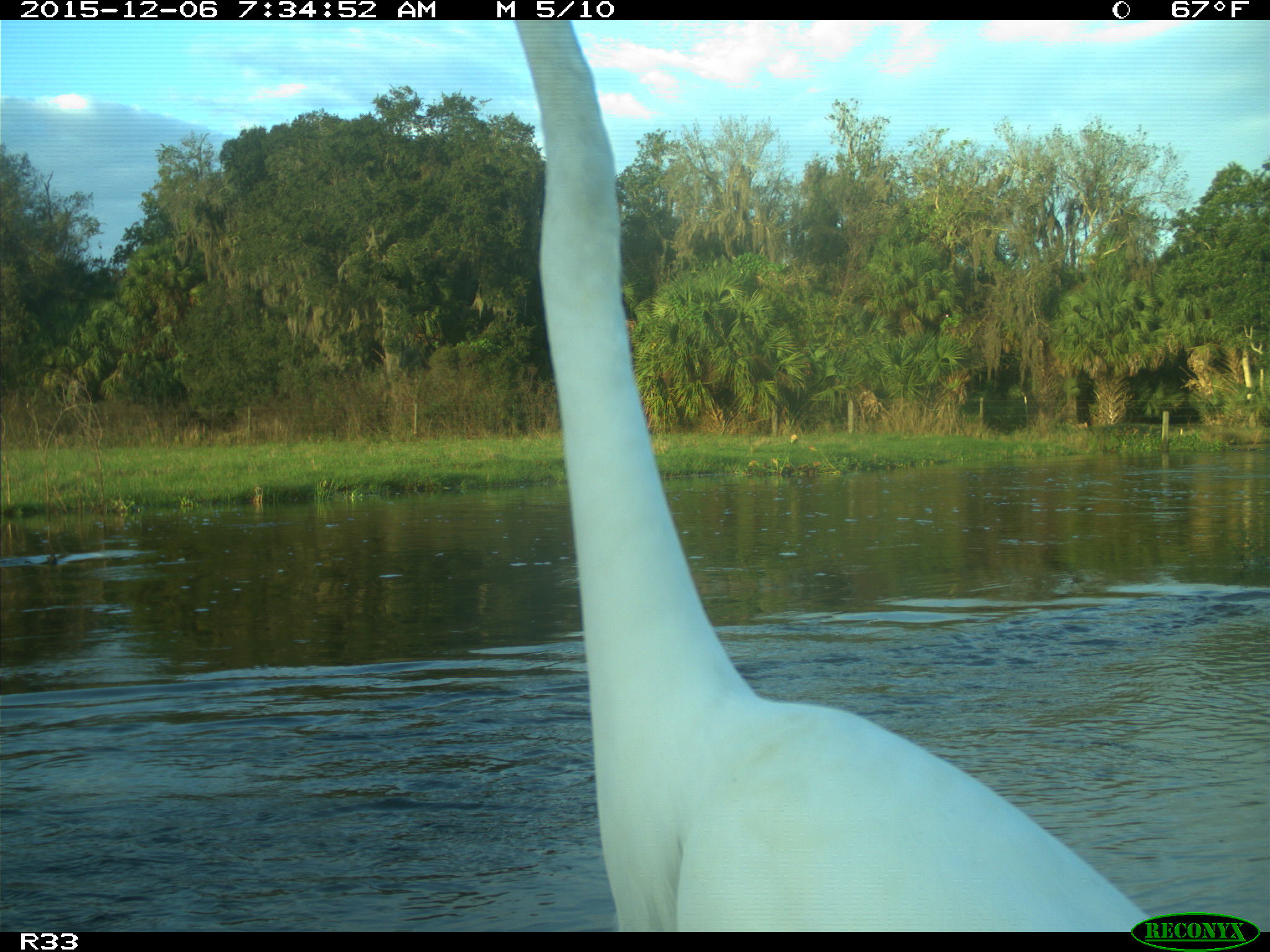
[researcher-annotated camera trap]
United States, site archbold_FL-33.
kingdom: Animalia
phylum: Chordata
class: Aves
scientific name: Aves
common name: birds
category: unidentified bird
Unidentified bird (birds) (Aves).